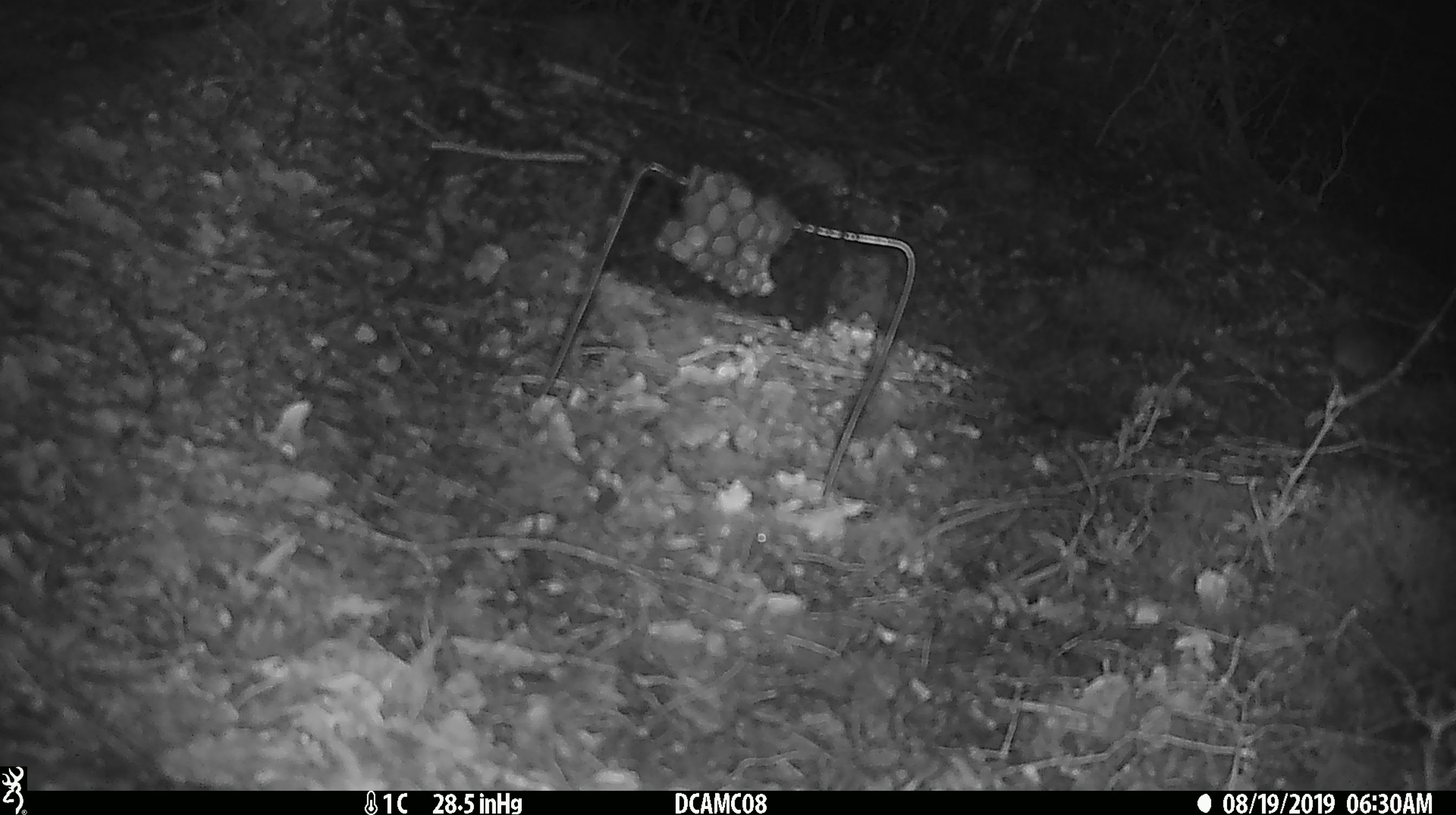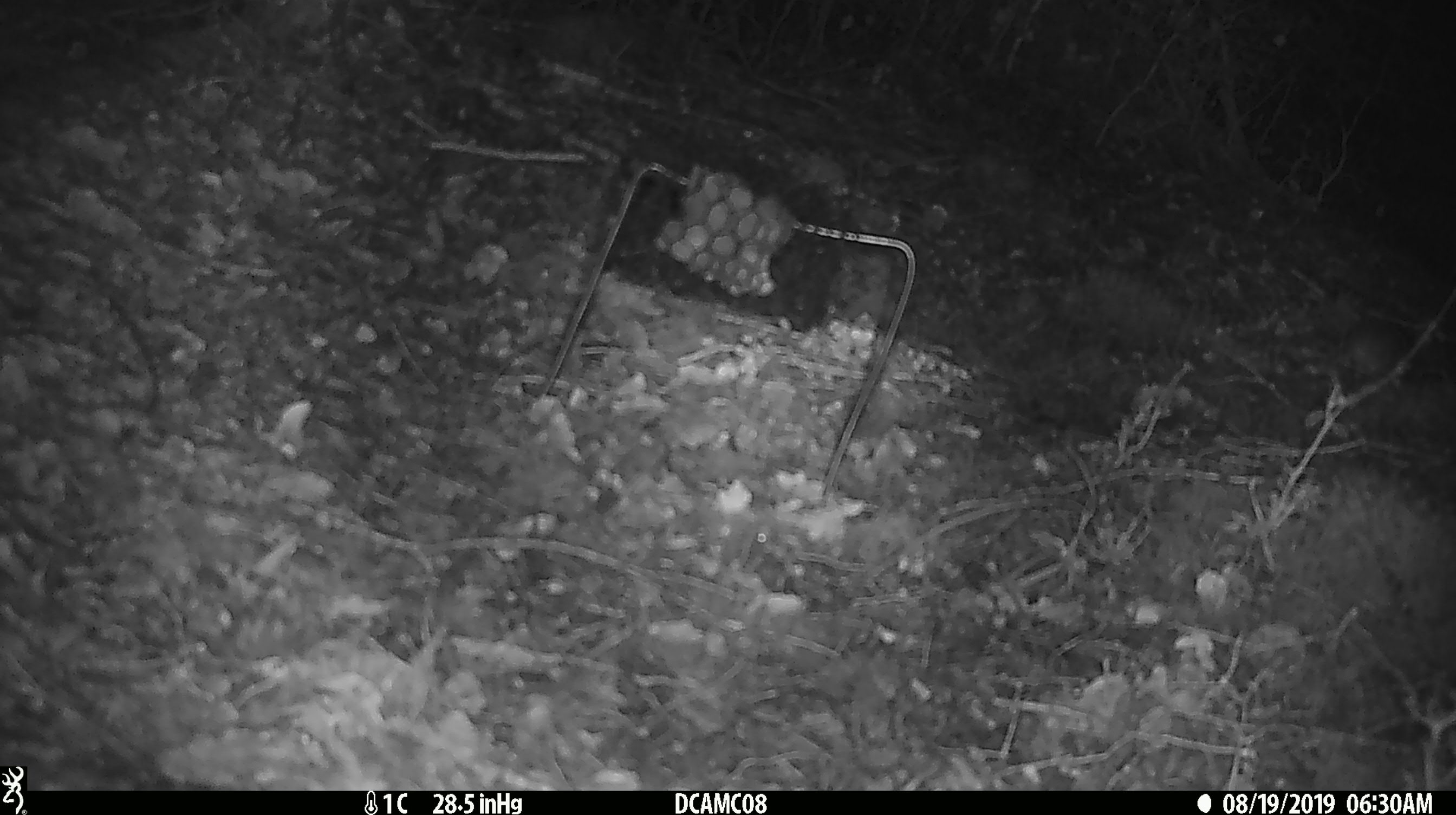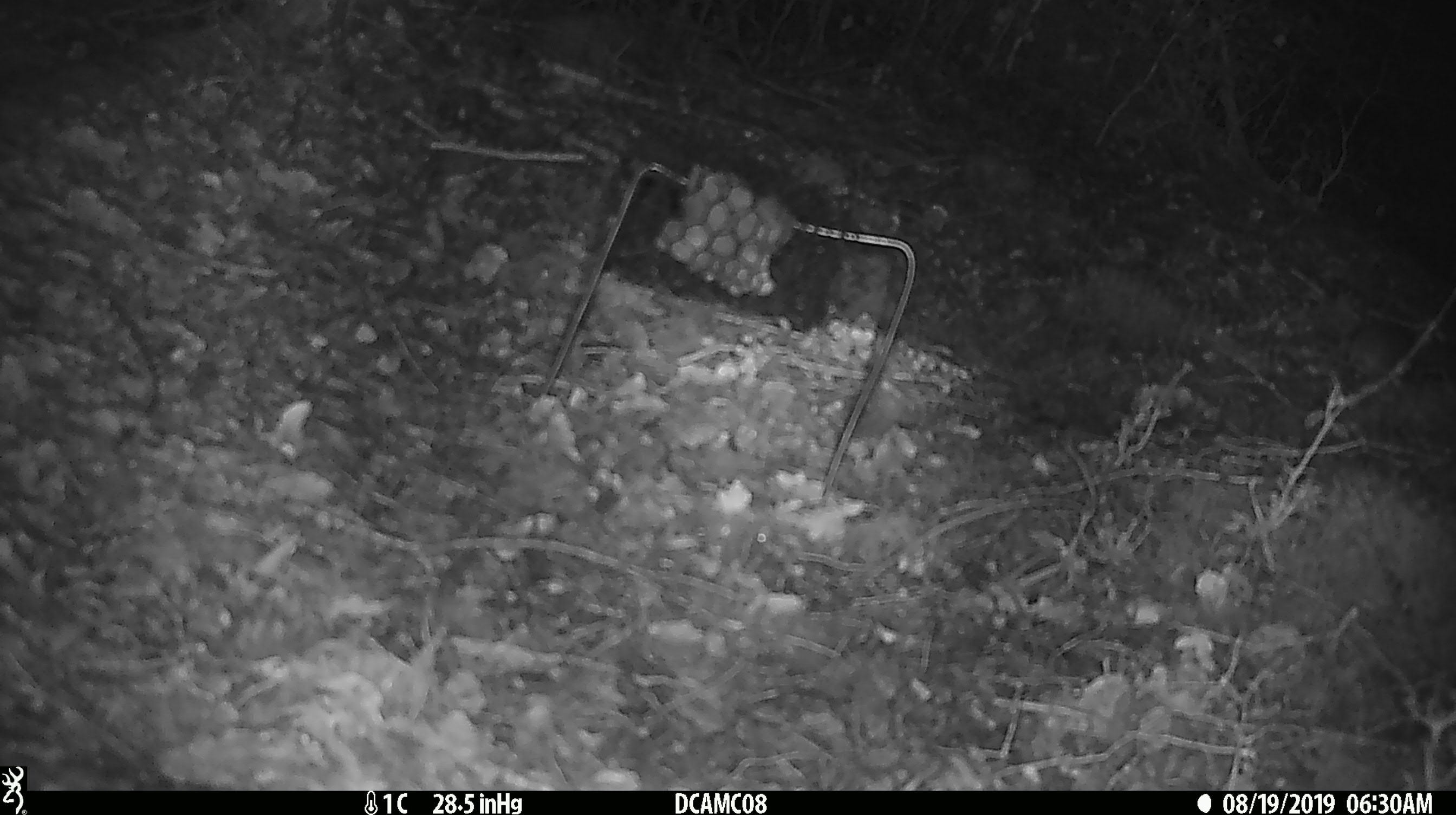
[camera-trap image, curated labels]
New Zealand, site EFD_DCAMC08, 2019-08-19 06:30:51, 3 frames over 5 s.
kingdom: Animalia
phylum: Chordata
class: Mammalia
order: Rodentia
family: Muridae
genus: Mus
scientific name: Mus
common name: mouse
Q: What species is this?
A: Mouse (Mus).